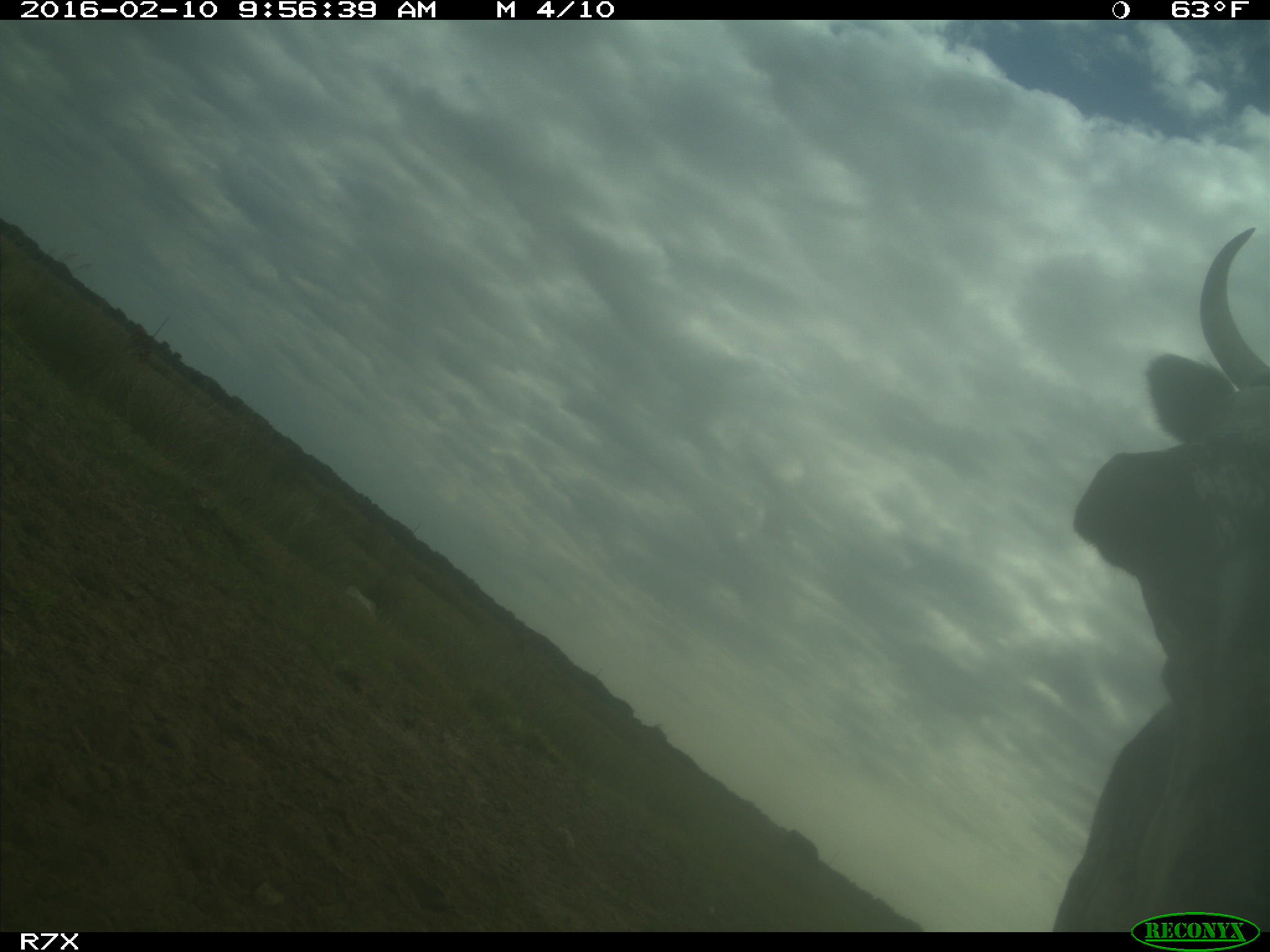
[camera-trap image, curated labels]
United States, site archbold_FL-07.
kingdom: Animalia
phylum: Chordata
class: Mammalia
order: Artiodactyla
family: Bovidae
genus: Bos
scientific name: Bos taurus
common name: domestic cow